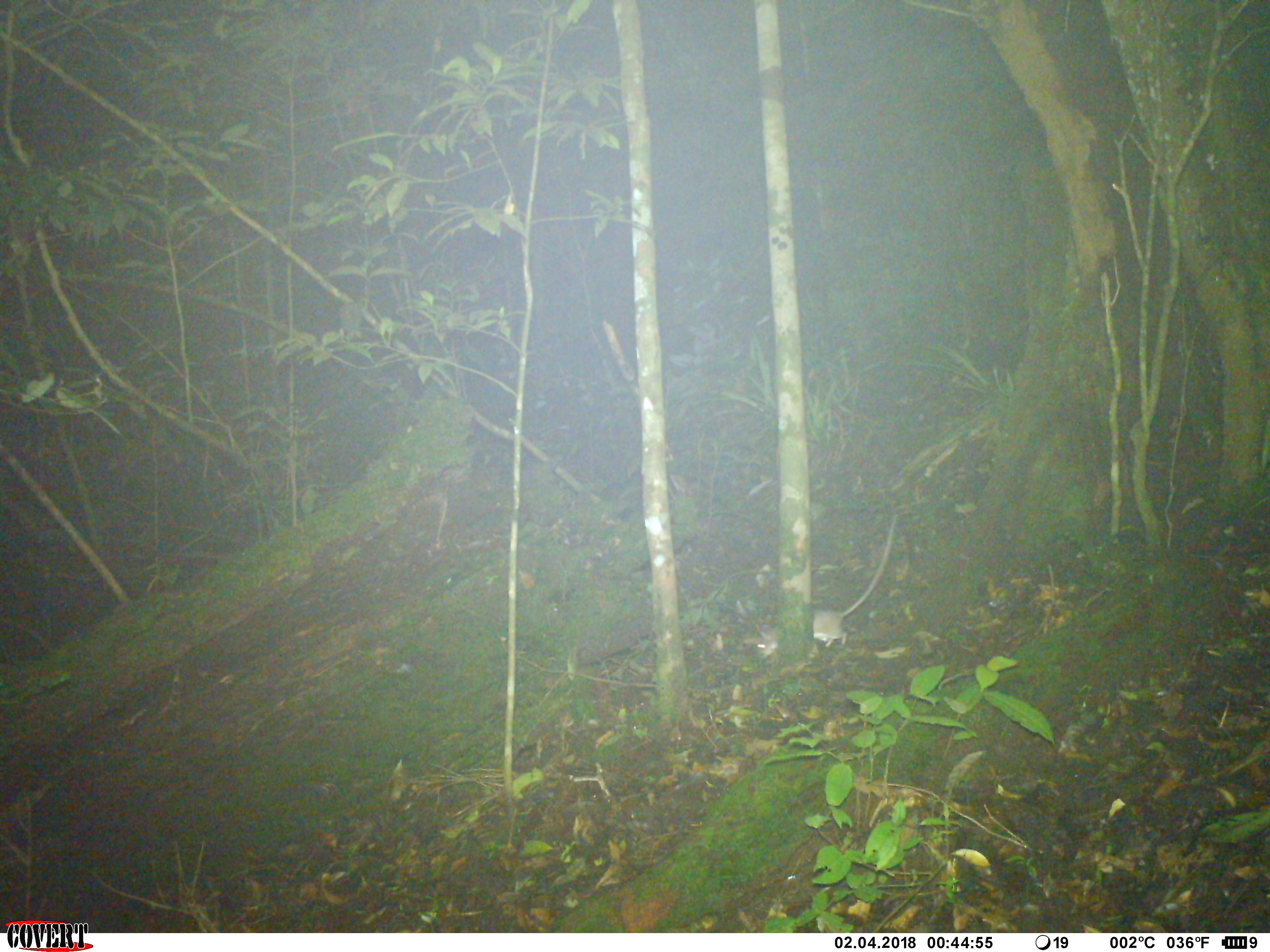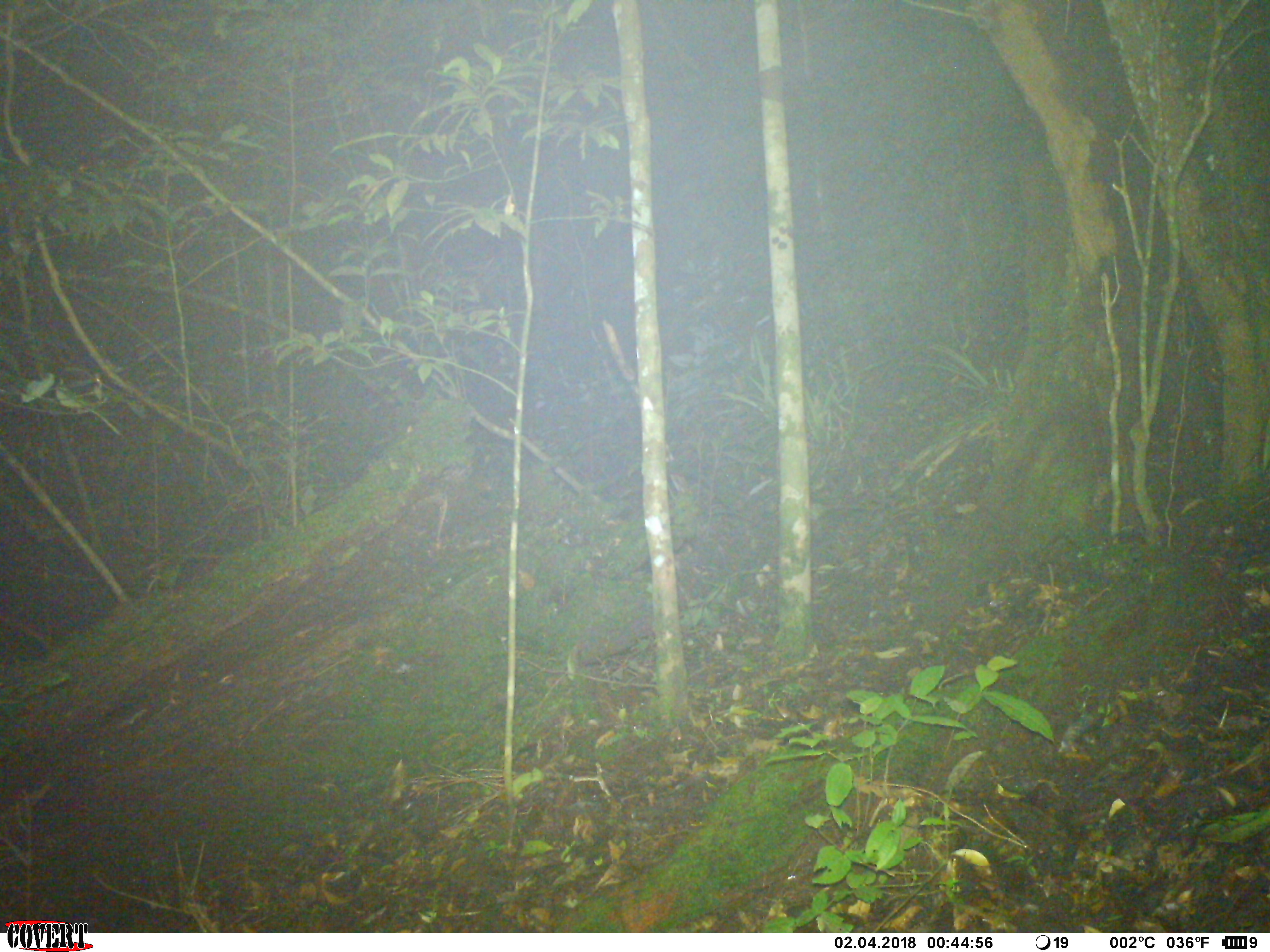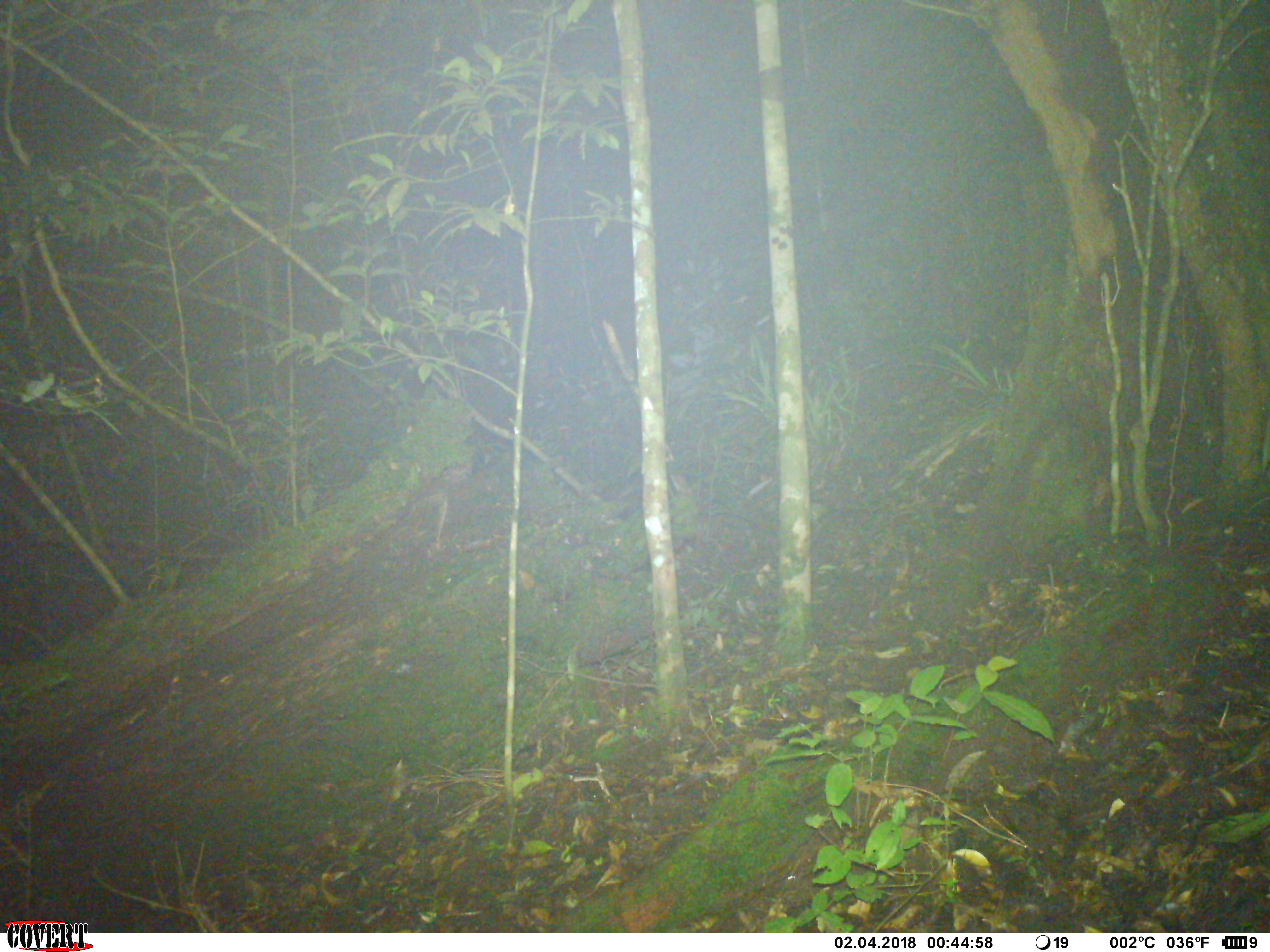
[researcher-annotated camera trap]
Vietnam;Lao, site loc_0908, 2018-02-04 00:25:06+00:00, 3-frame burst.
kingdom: Animalia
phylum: Chordata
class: Mammalia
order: Rodentia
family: Muridae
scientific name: Muridae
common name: old-world mice and rats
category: unidentified murid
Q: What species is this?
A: Unidentified murid (old-world mice and rats) (Muridae).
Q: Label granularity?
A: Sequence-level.